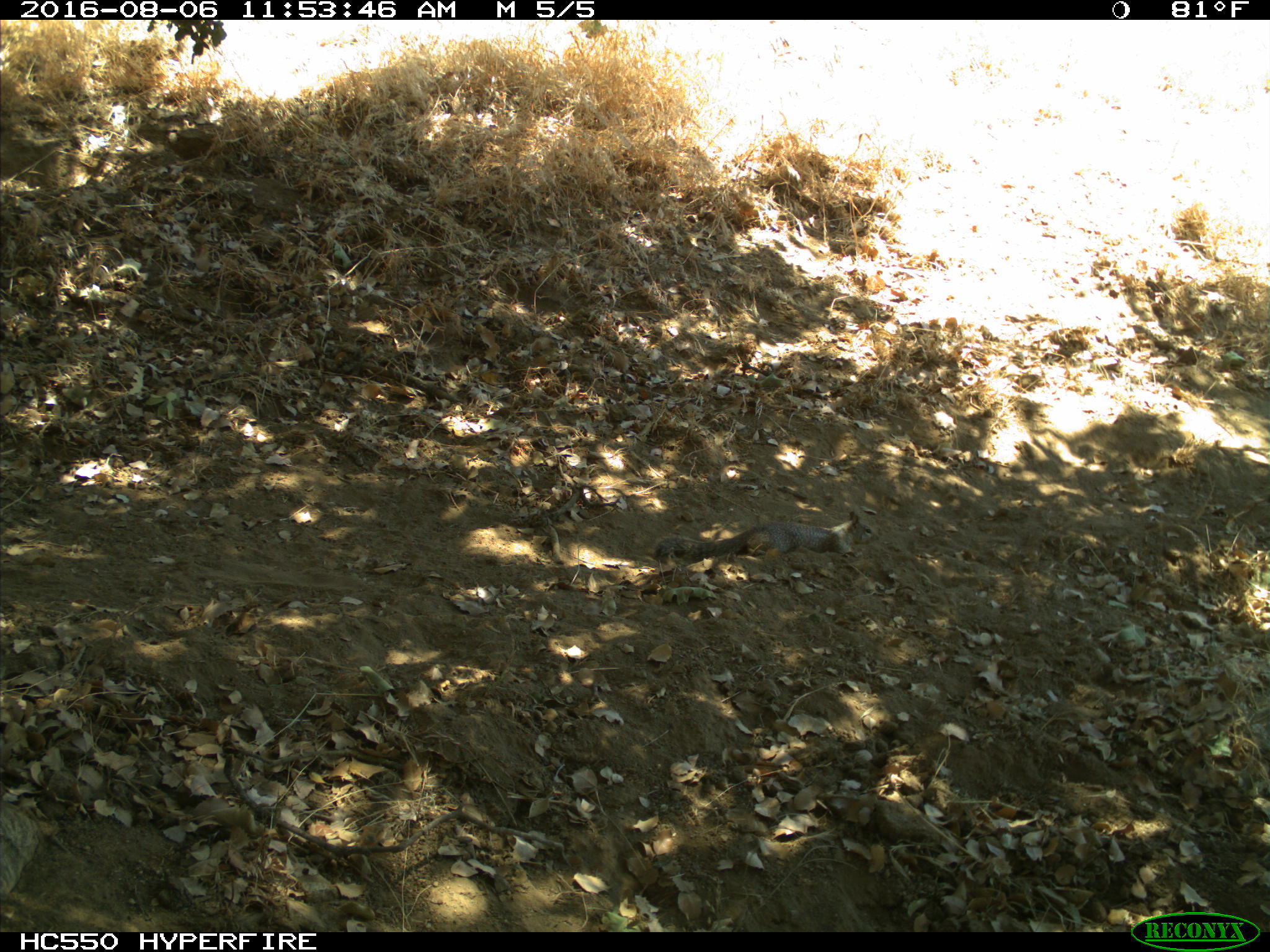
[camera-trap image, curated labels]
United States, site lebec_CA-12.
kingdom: Animalia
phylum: Chordata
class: Mammalia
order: Rodentia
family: Sciuridae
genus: Otospermophilus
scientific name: Otospermophilus beecheyi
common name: california ground squirrel